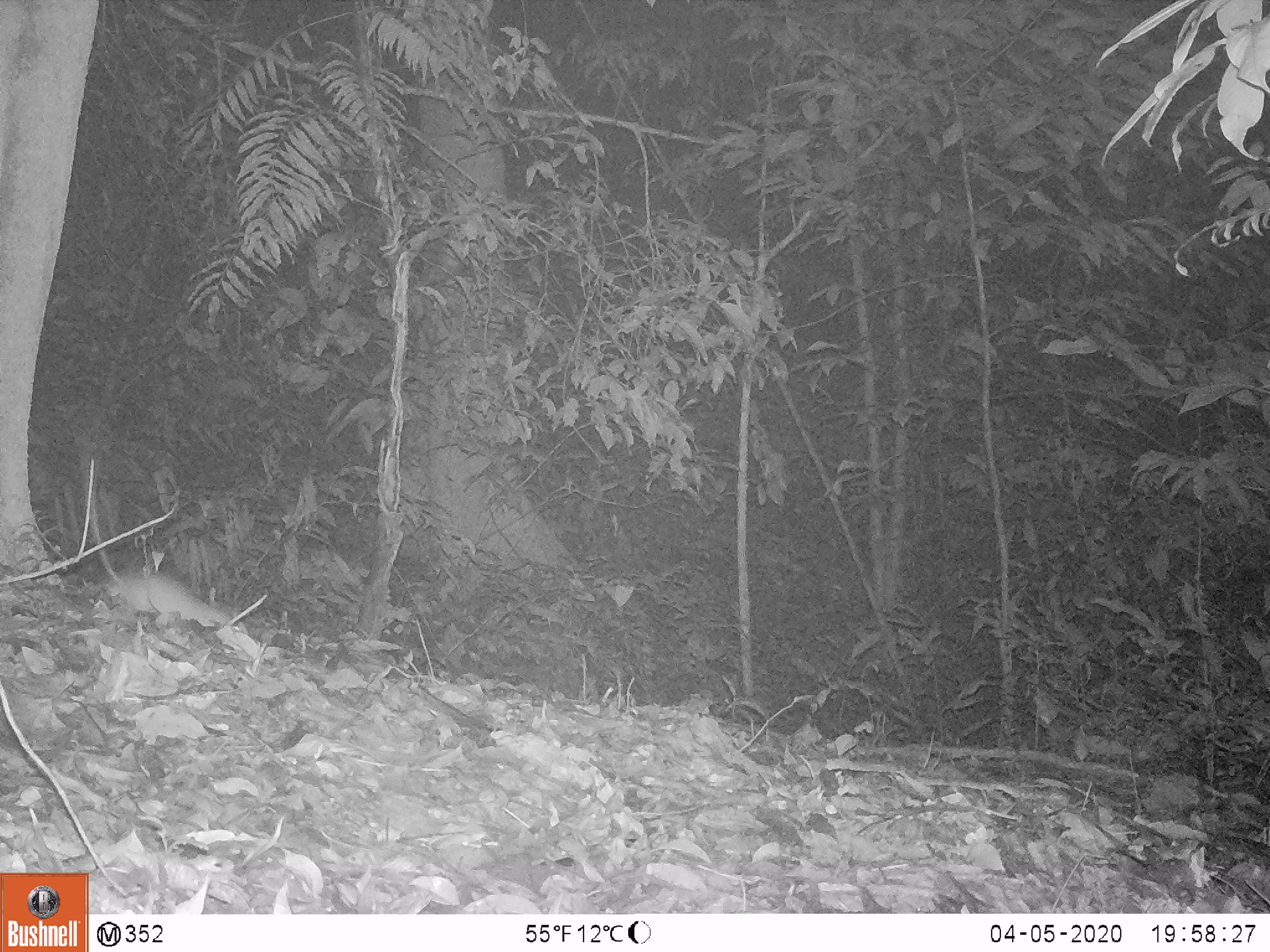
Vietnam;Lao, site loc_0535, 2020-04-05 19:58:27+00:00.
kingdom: Animalia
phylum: Chordata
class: Mammalia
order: Rodentia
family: Muridae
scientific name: Muridae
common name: old-world mice and rats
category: unidentified murid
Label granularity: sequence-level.